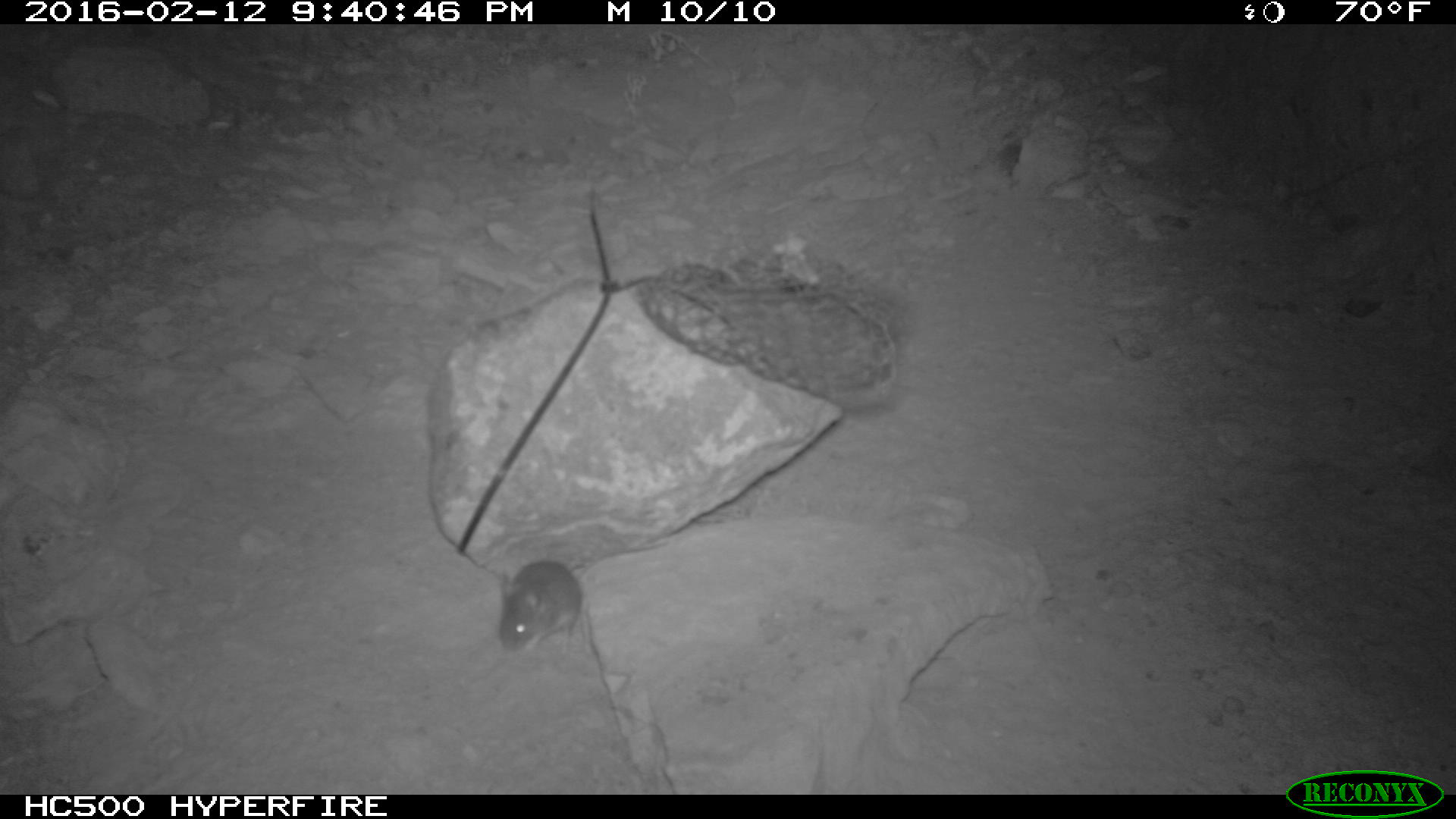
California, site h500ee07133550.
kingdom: Animalia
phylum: Chordata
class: Mammalia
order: Rodentia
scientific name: Rodentia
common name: rodent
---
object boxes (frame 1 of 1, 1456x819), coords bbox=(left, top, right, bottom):
rodent: bbox=(499, 561, 581, 654)